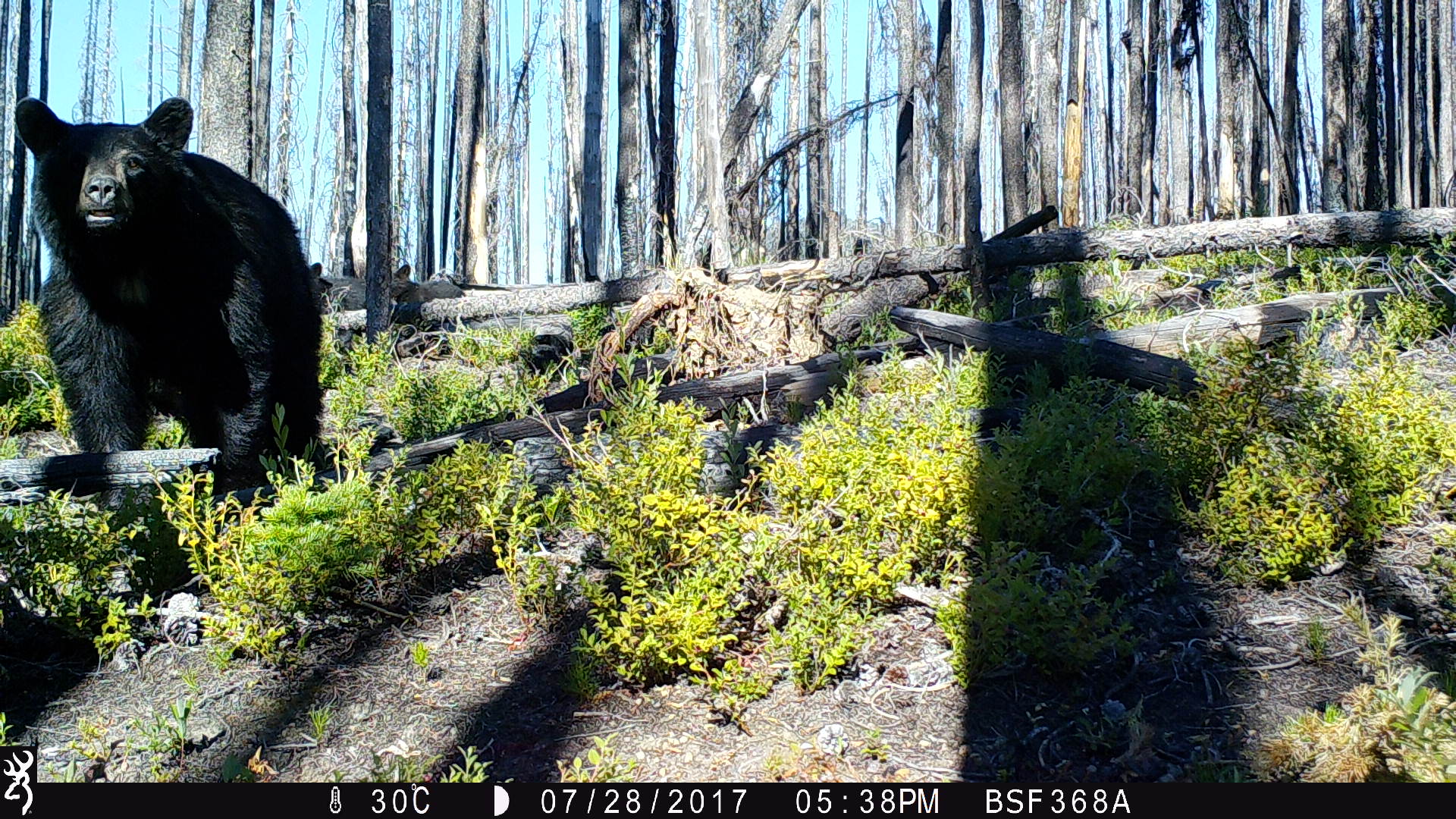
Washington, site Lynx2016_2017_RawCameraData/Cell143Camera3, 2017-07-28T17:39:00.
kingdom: Animalia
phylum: Chordata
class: Mammalia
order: Carnivora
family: Ursidae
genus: Ursus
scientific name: Ursus americanus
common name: american black bear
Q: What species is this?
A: Ursus americanus (american black bear).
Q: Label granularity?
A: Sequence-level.